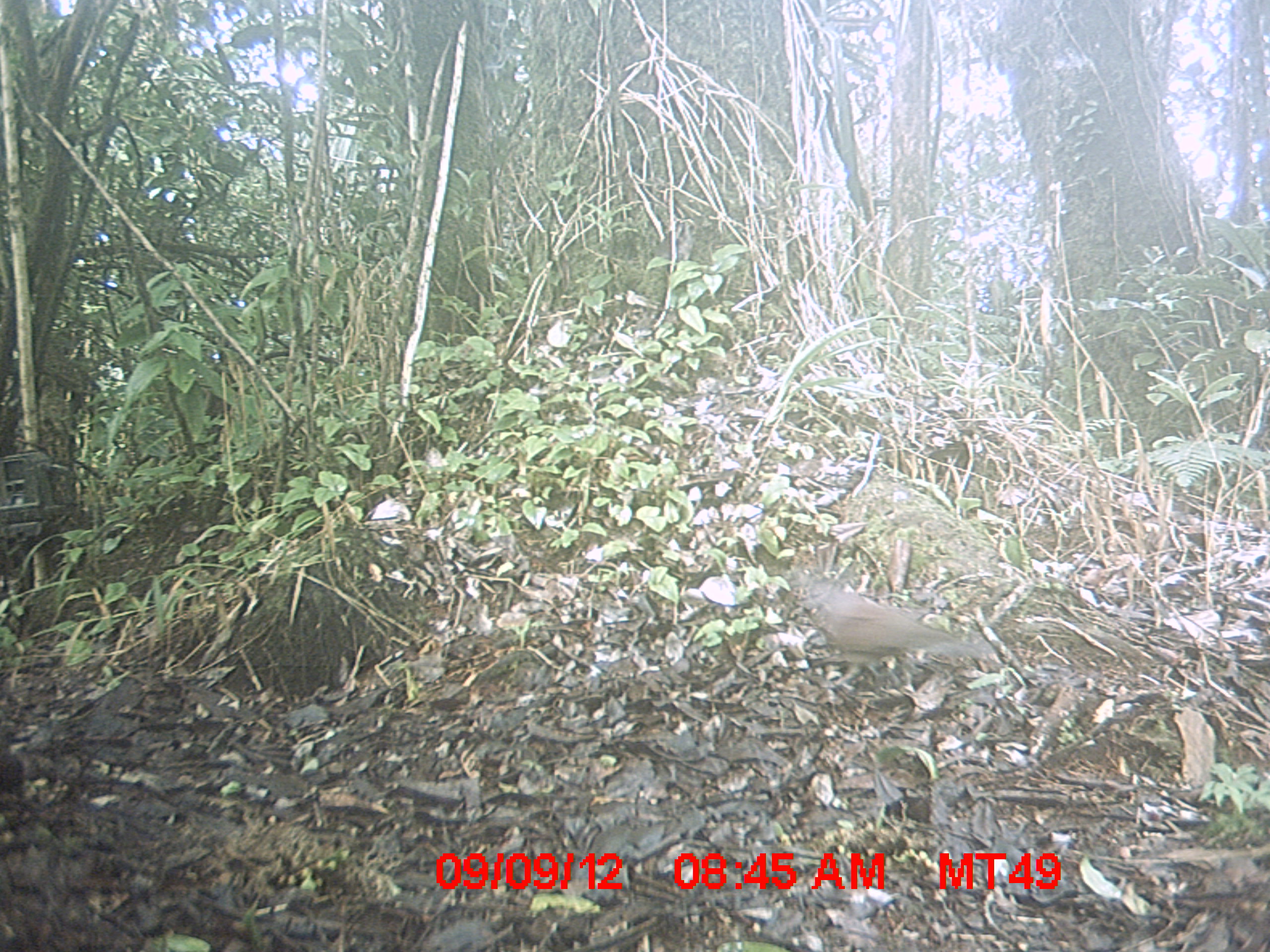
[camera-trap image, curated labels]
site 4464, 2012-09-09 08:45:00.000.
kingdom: Animalia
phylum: Chordata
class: Aves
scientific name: Aves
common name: bird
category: unknown bird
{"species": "unknown bird (bird) (Aves)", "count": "1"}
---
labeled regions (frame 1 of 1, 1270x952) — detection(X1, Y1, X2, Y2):
unknown bird: detection(789, 571, 991, 691)